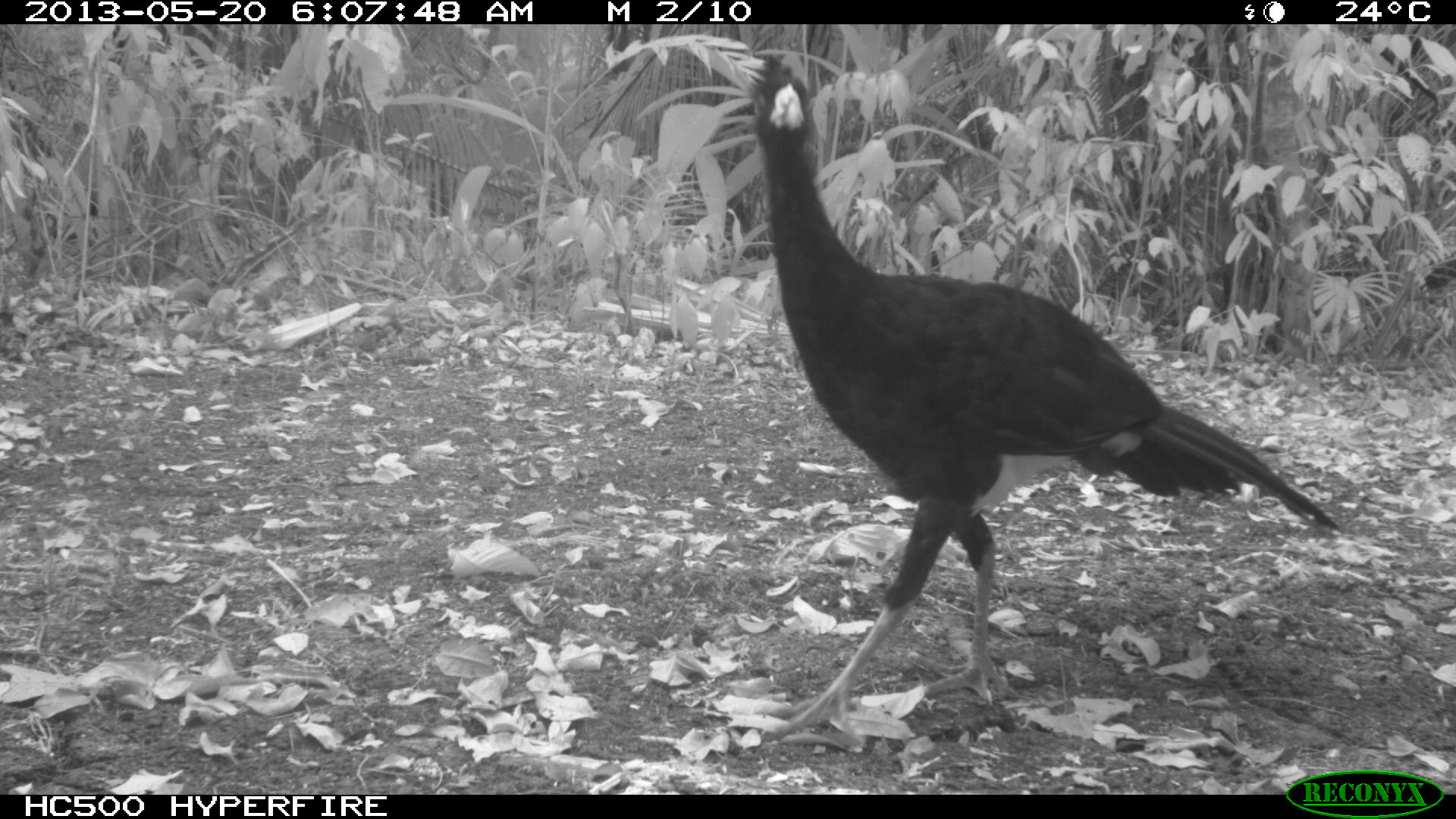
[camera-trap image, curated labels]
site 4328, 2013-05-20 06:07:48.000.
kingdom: Animalia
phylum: Chordata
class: Aves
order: Galliformes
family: Cracidae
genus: Crax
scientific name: Crax rubra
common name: great curassow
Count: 1.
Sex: male.